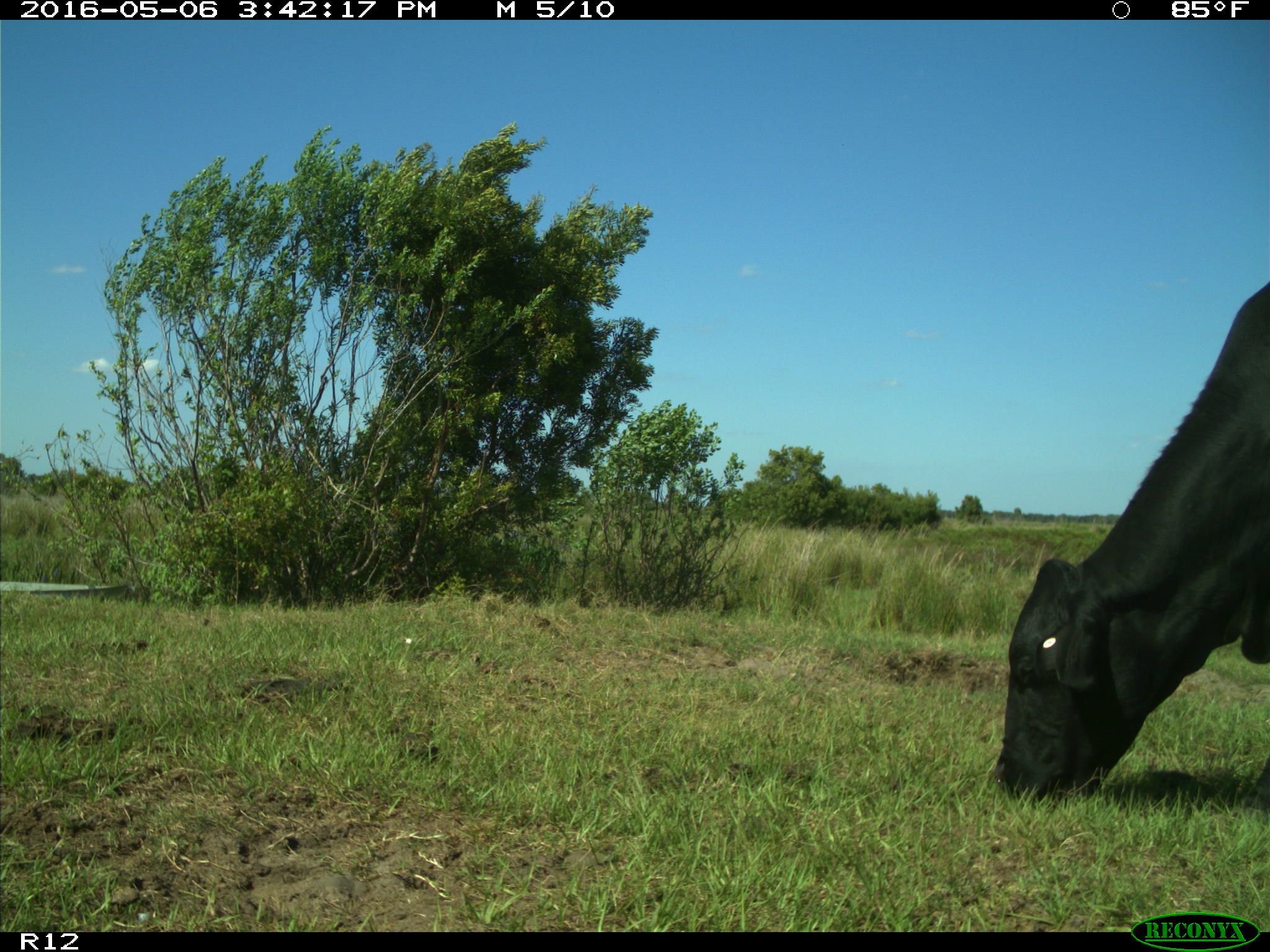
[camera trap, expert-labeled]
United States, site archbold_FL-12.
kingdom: Animalia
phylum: Chordata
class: Mammalia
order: Artiodactyla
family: Bovidae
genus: Bos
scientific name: Bos taurus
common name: domestic cow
Bos taurus (domestic cow).